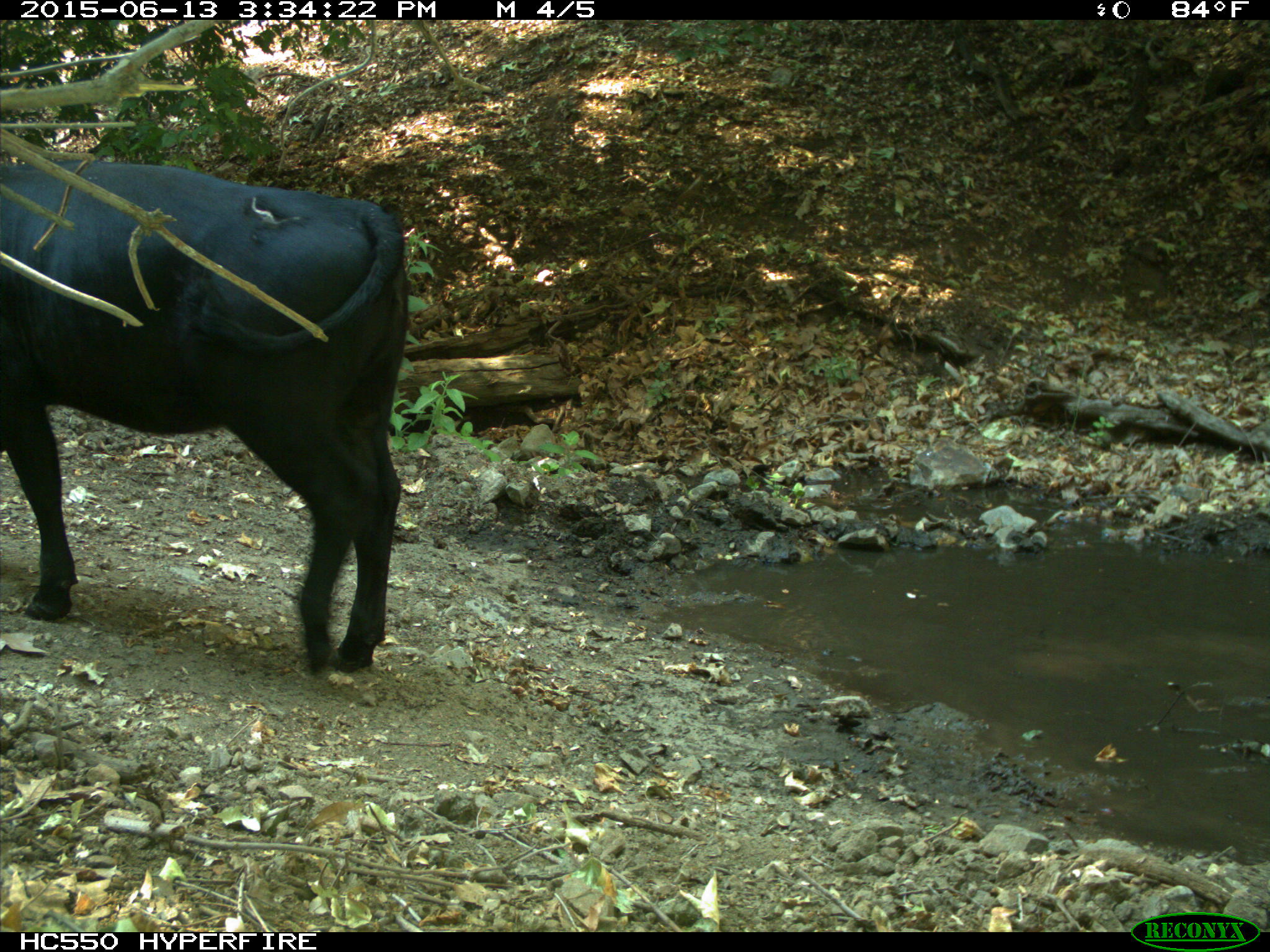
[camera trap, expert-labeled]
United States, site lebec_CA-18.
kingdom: Animalia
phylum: Chordata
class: Mammalia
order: Artiodactyla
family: Bovidae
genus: Bos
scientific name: Bos taurus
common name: domestic cow